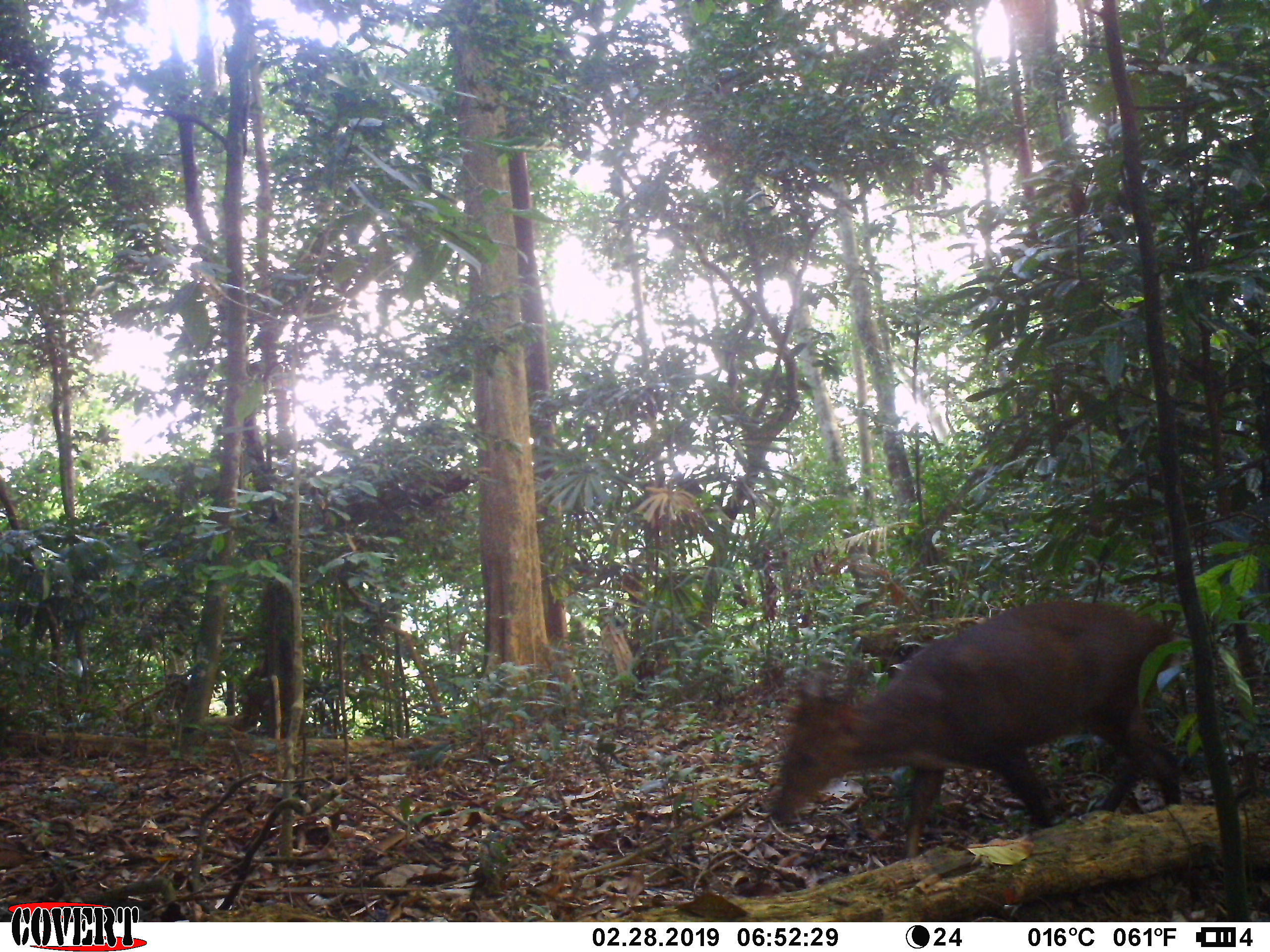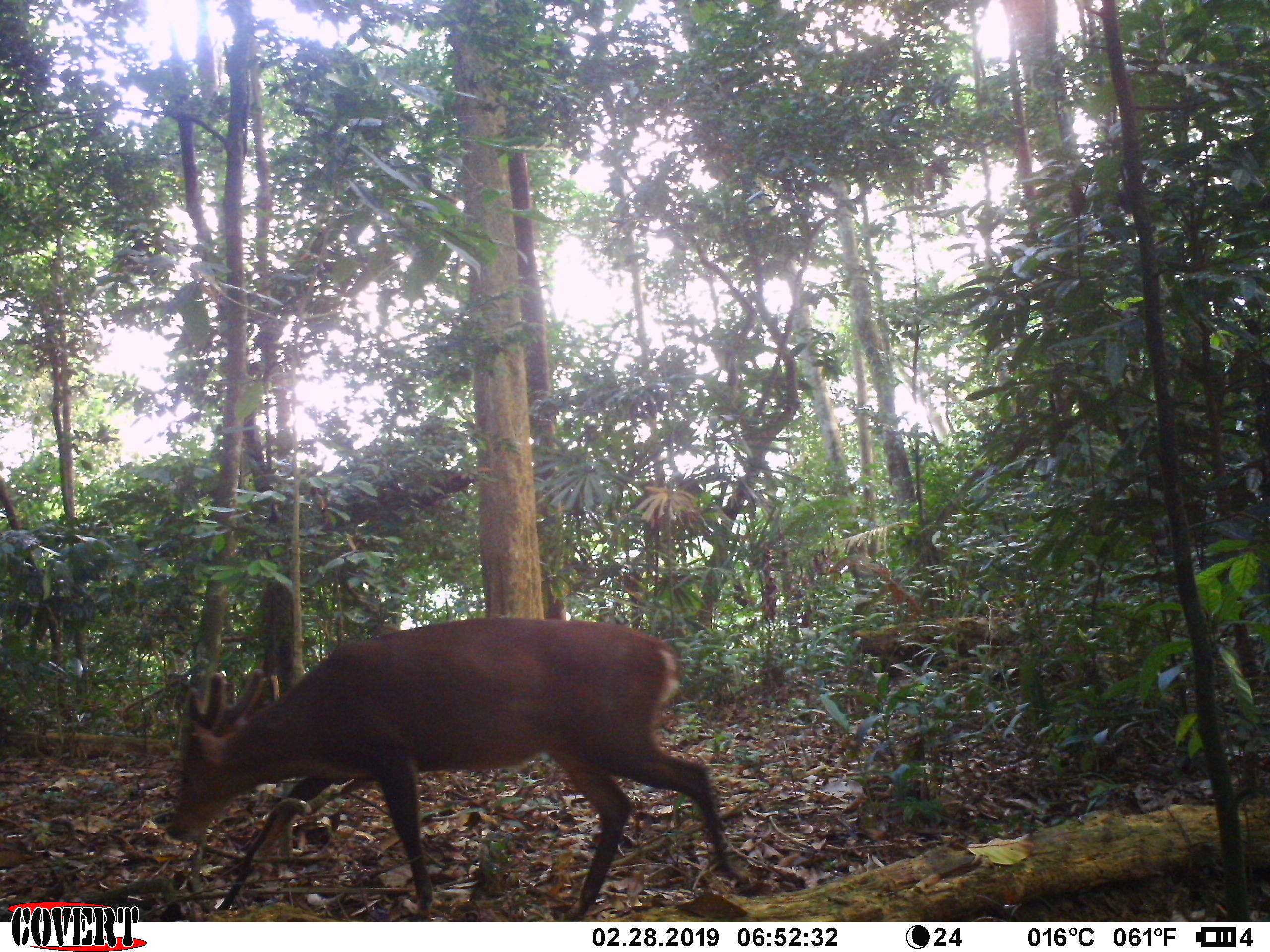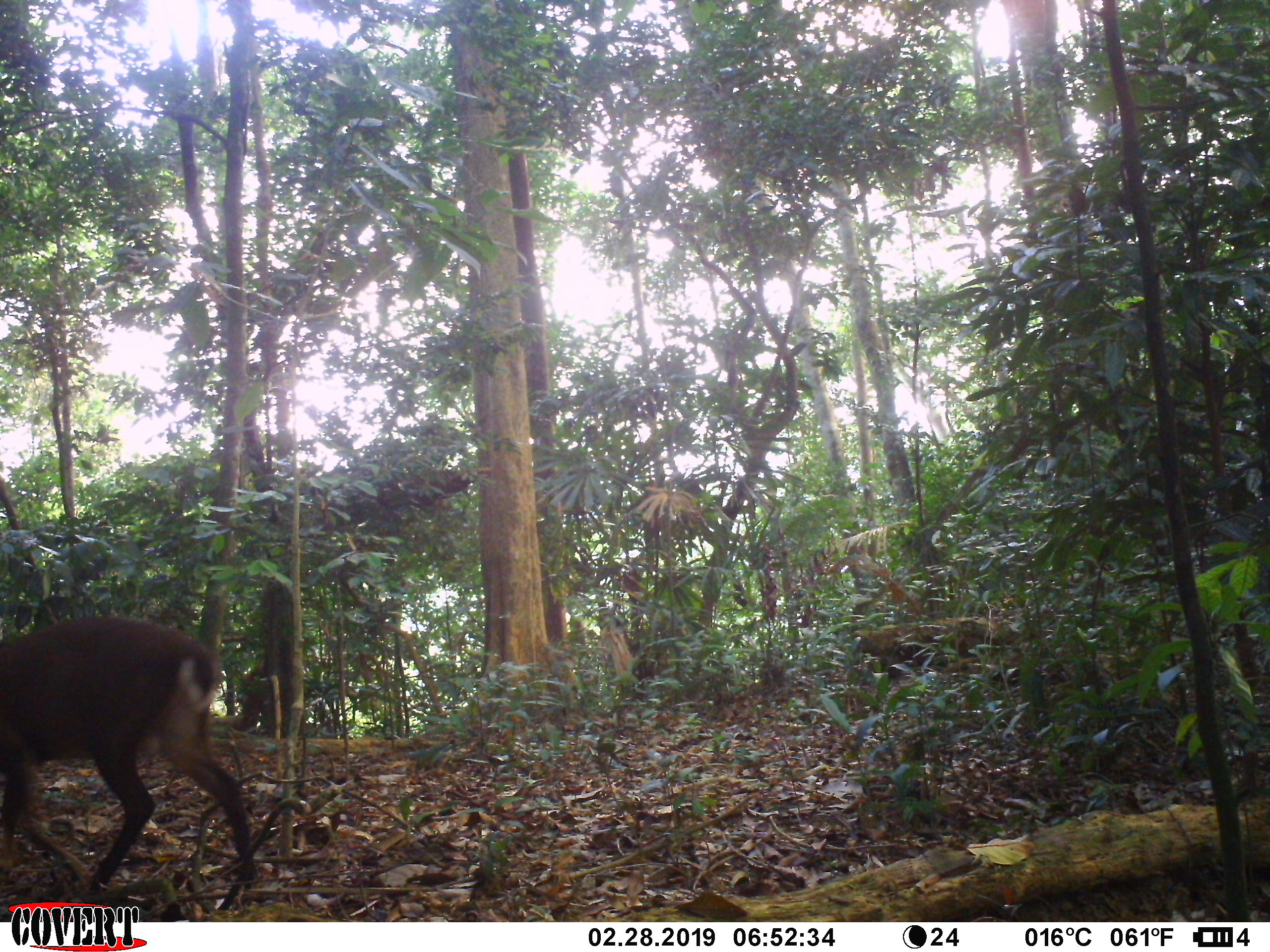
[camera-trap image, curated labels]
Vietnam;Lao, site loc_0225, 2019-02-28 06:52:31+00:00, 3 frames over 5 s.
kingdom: Animalia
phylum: Chordata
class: Mammalia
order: Artiodactyla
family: Cervidae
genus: Muntiacus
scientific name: Muntiacus vuquangensis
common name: large-antlered muntjac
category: large antlered muntjac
Large antlered muntjac (large-antlered muntjac) (Muntiacus vuquangensis). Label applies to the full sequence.